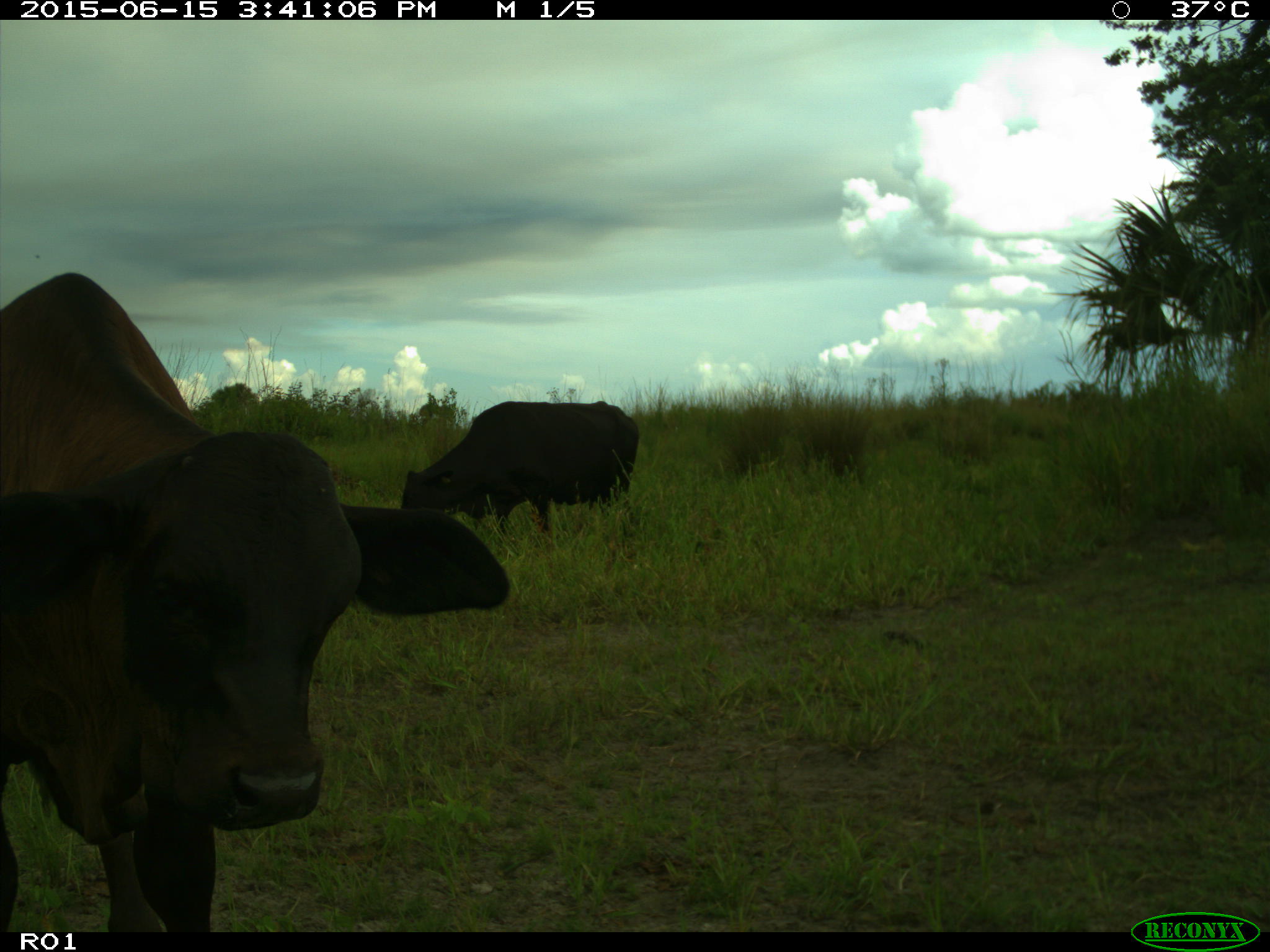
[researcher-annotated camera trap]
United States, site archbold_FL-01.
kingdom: Animalia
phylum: Chordata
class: Mammalia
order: Artiodactyla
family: Bovidae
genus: Bos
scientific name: Bos taurus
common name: domestic cow